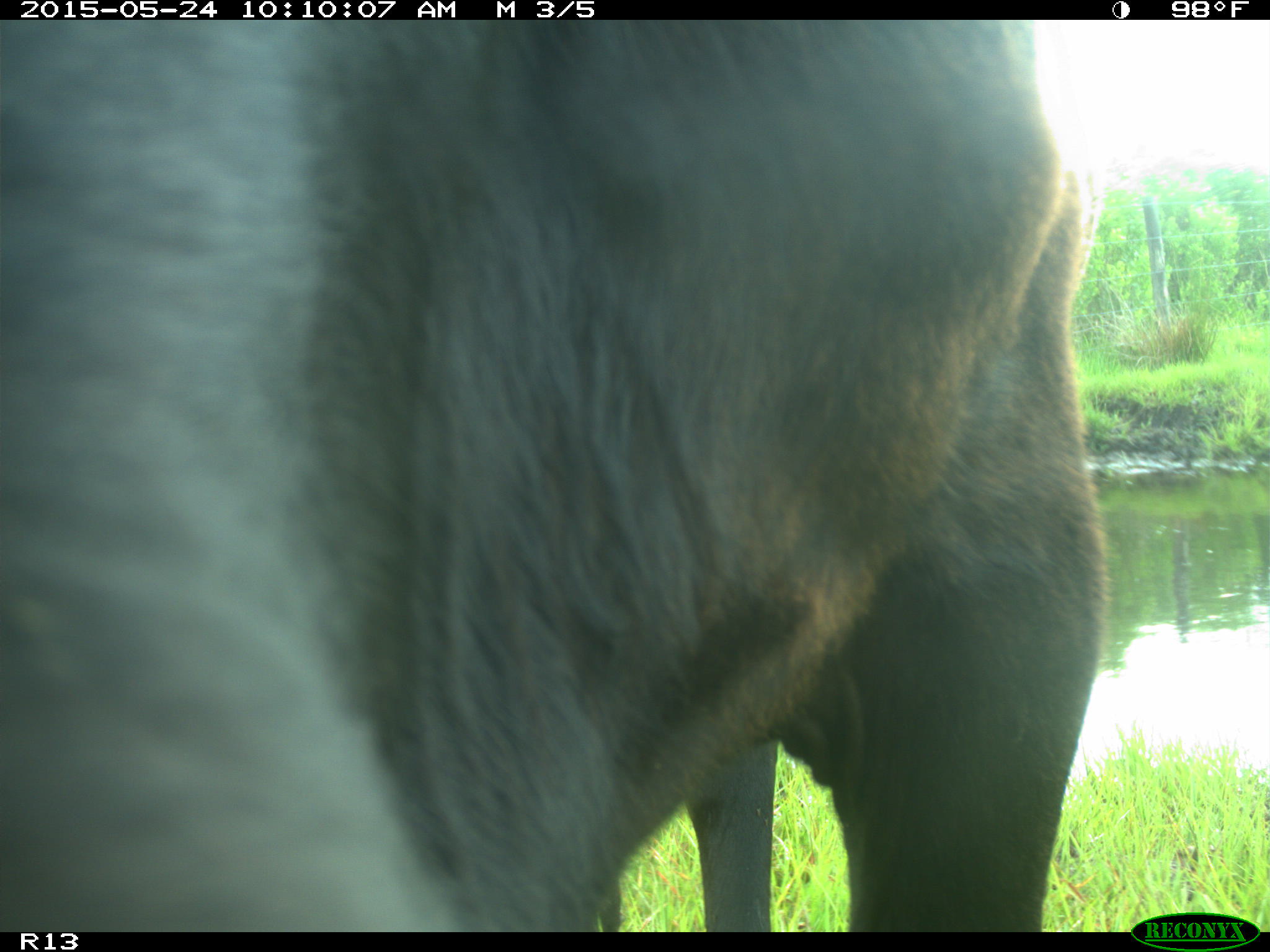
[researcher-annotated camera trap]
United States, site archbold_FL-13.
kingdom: Animalia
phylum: Chordata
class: Mammalia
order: Artiodactyla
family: Bovidae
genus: Bos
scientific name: Bos taurus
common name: domestic cow